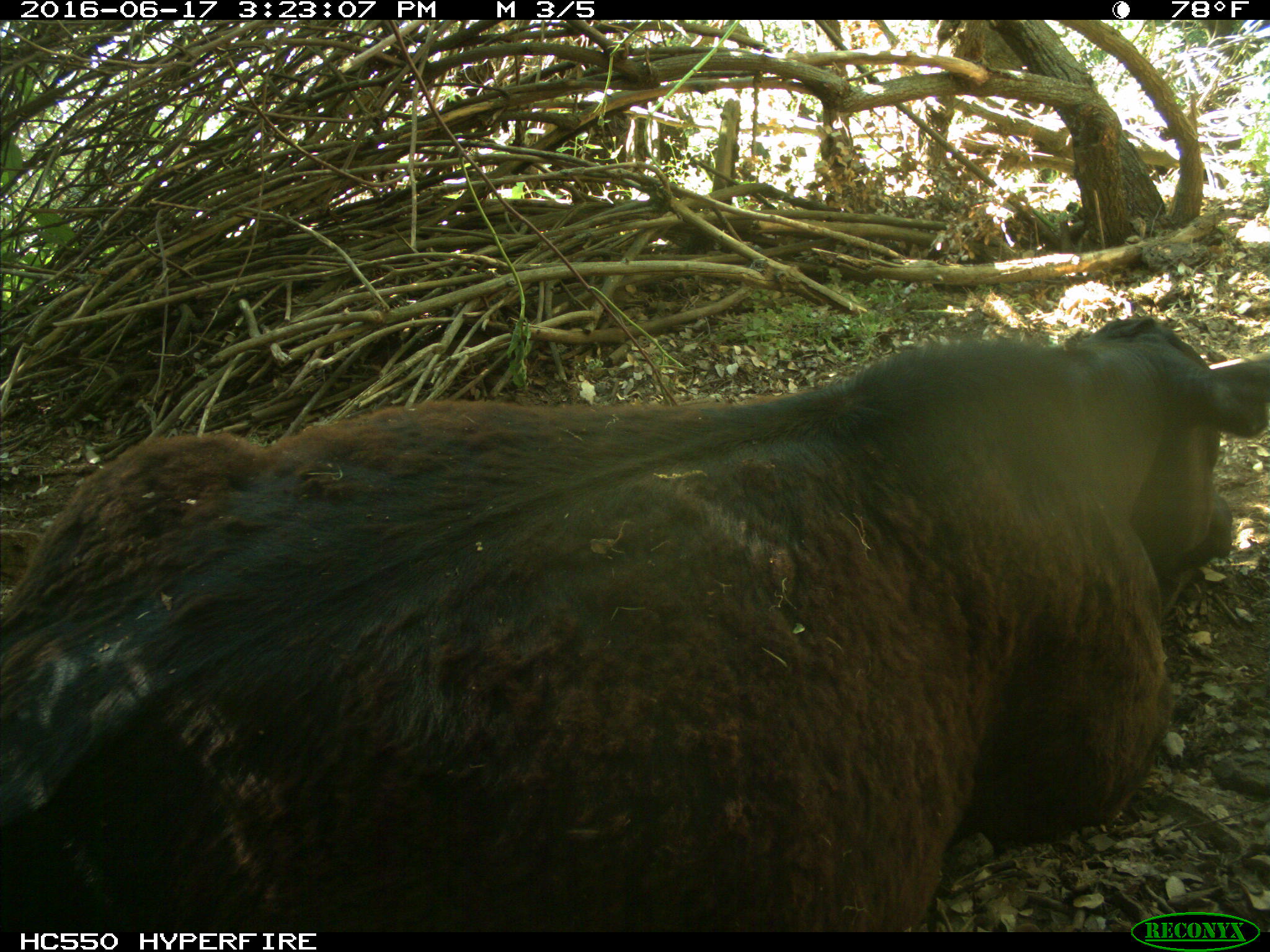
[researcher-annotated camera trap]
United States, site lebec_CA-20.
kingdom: Animalia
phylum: Chordata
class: Mammalia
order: Artiodactyla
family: Bovidae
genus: Bos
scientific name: Bos taurus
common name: domestic cow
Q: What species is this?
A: Bos taurus (domestic cow).